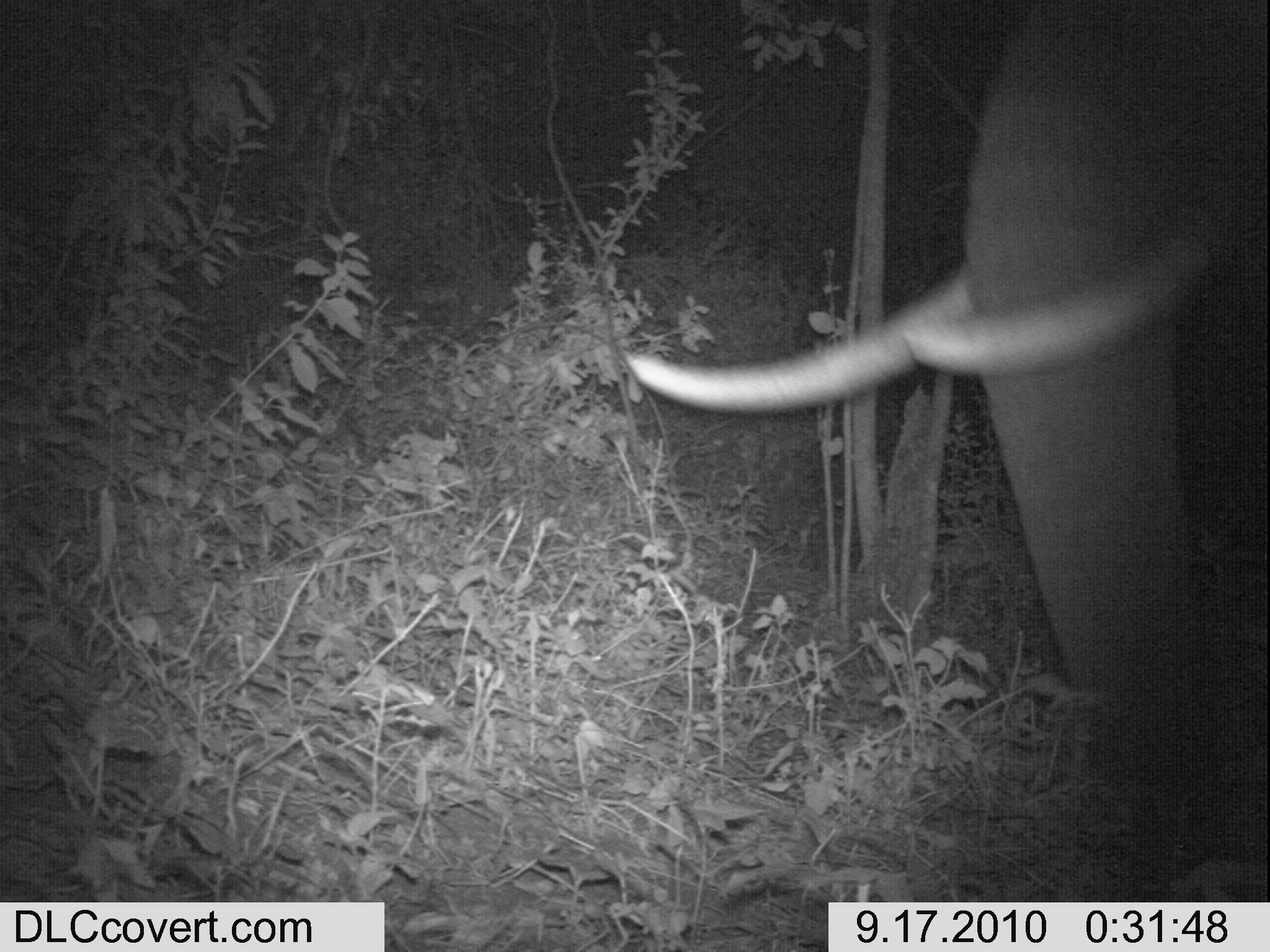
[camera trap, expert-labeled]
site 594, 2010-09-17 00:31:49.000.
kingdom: Animalia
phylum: Chordata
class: Mammalia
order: Proboscidea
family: Elephantidae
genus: Loxodonta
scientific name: Loxodonta africana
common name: african bush elephant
Loxodonta africana (african bush elephant), count 1.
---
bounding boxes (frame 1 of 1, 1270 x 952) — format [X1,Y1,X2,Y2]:
loxodonta africana: [618,1,1270,728]